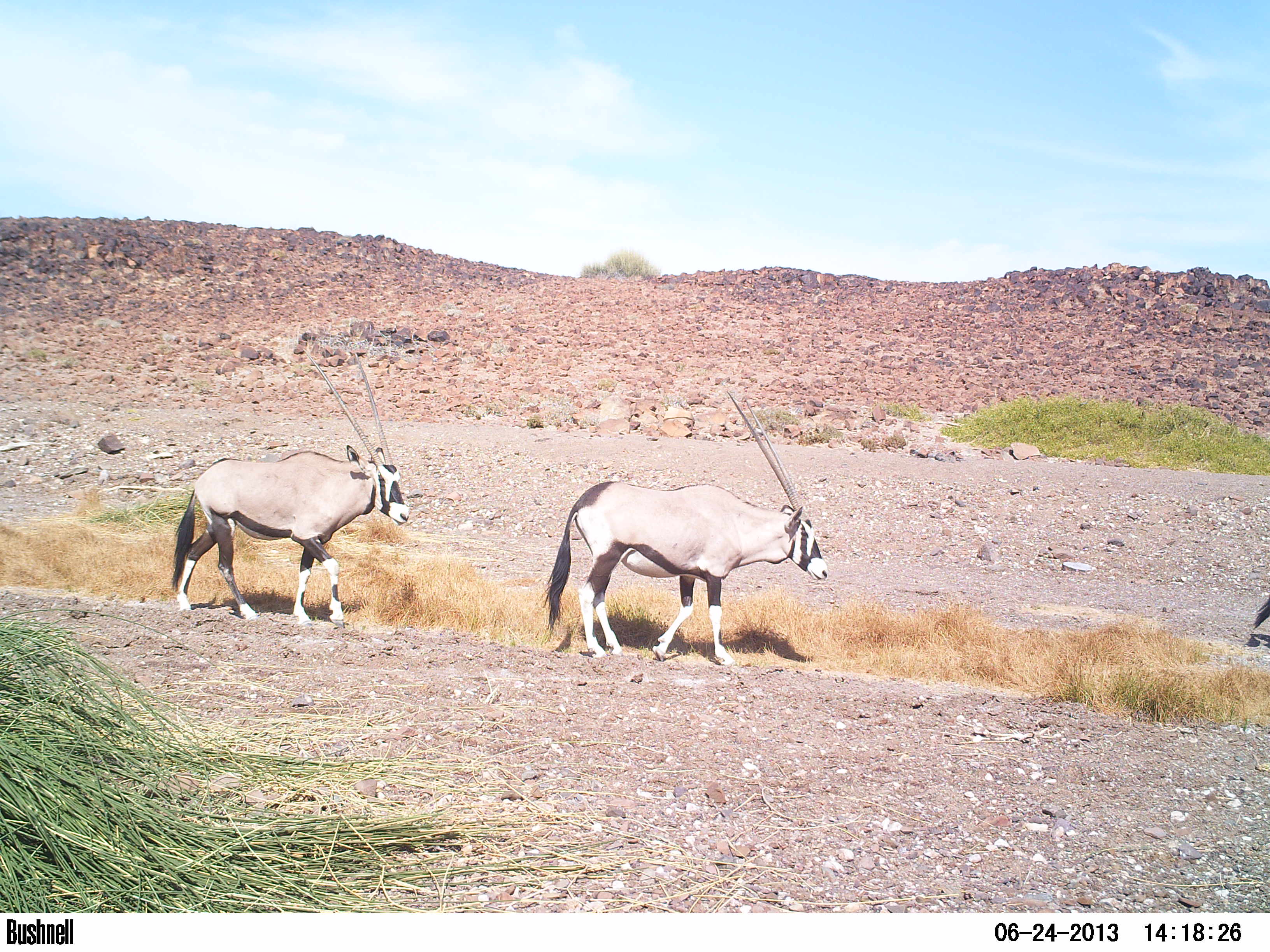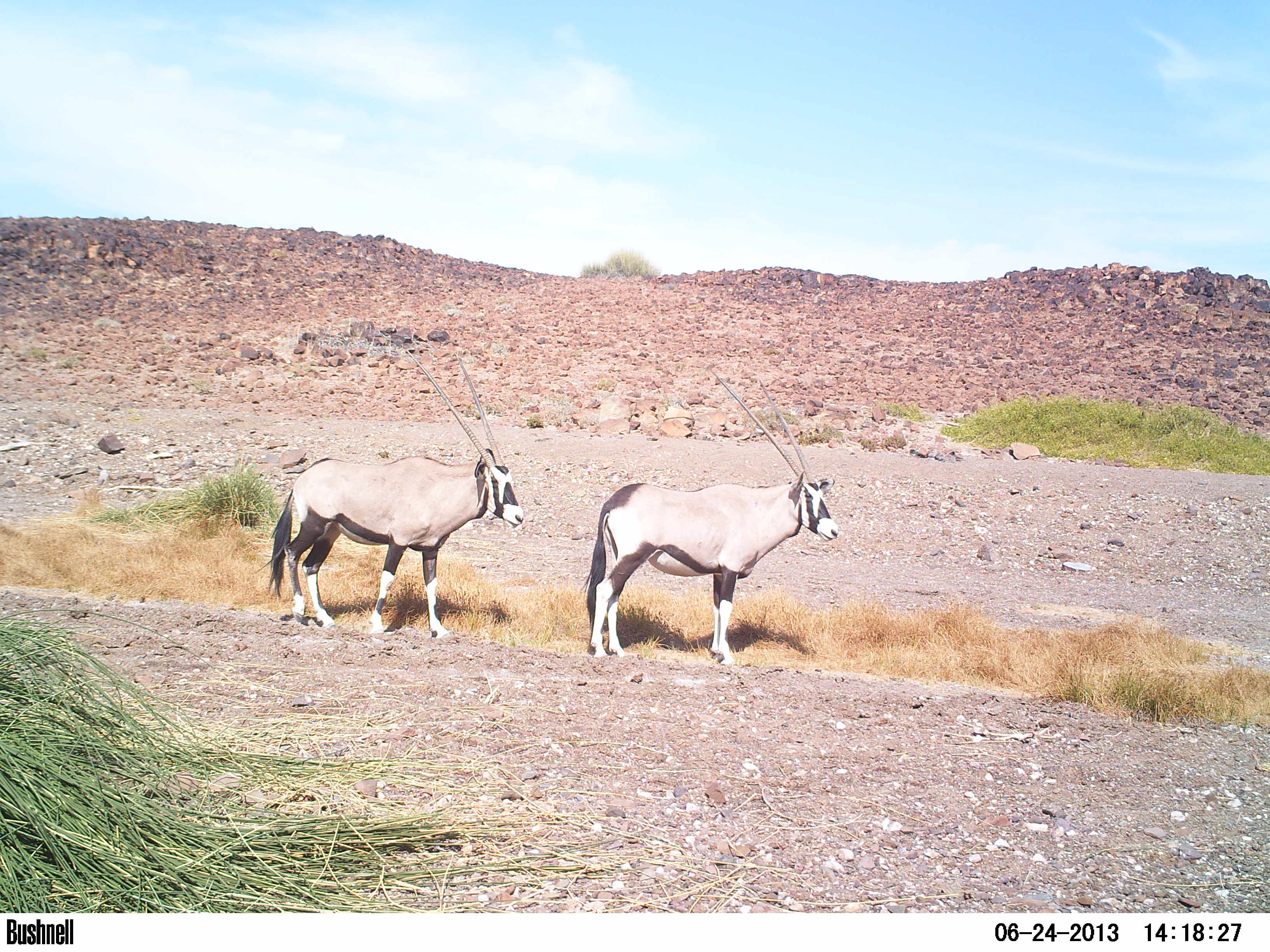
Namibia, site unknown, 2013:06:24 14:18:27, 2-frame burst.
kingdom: Animalia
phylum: Chordata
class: Mammalia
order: Artiodactyla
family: Bovidae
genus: Oryx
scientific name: Oryx gazella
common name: gemsbok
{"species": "Oryx gazella (gemsbok)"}